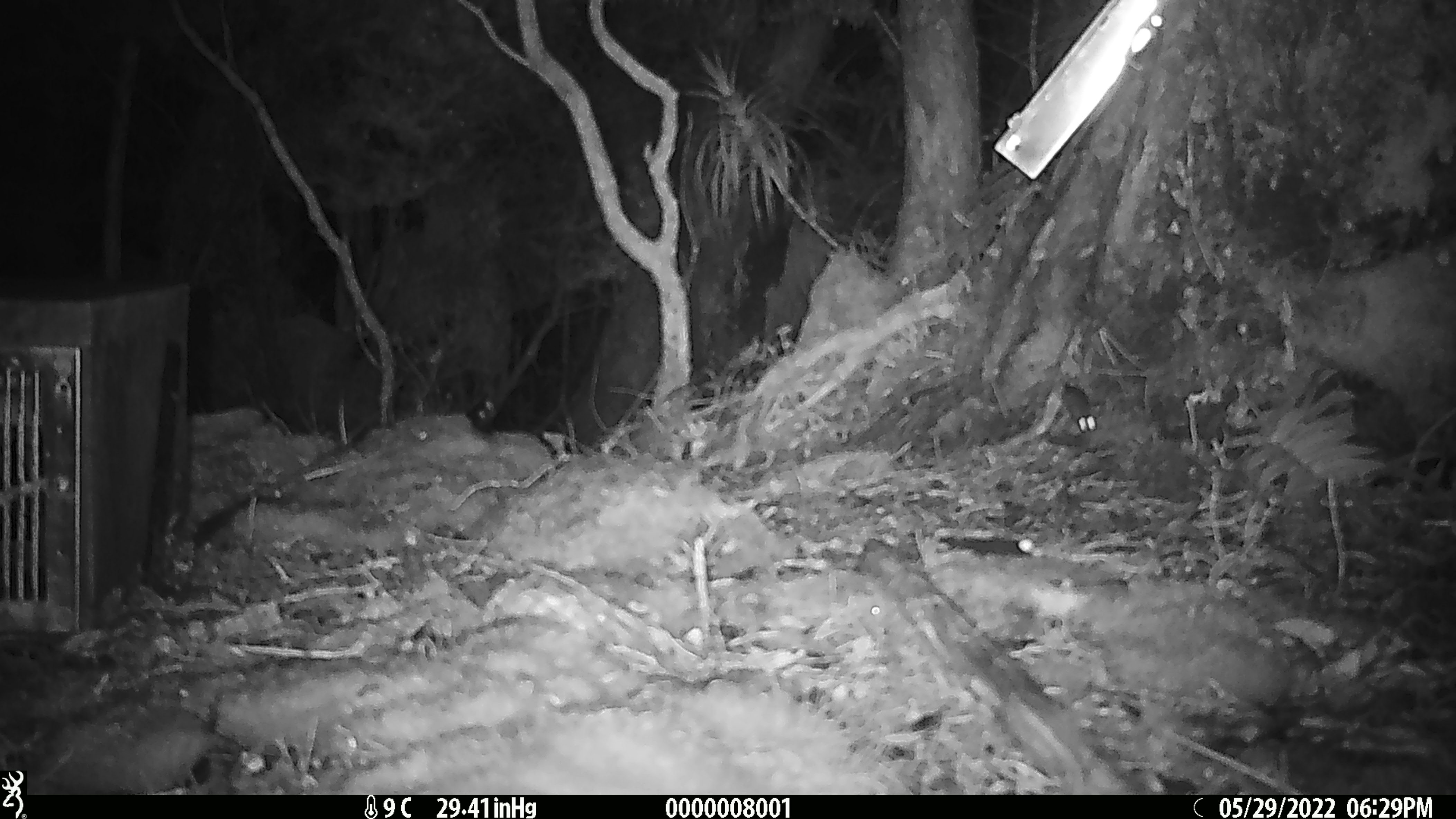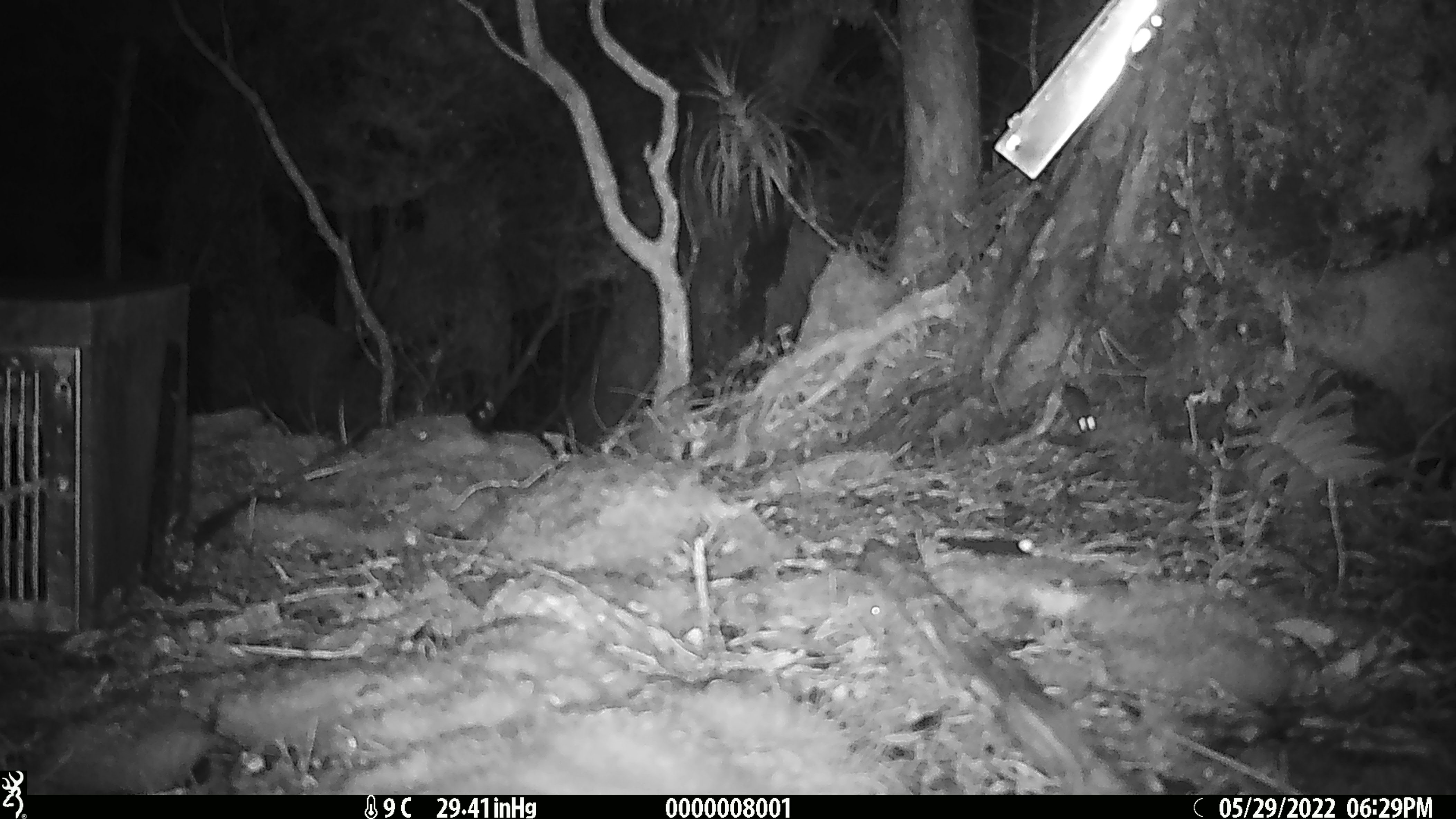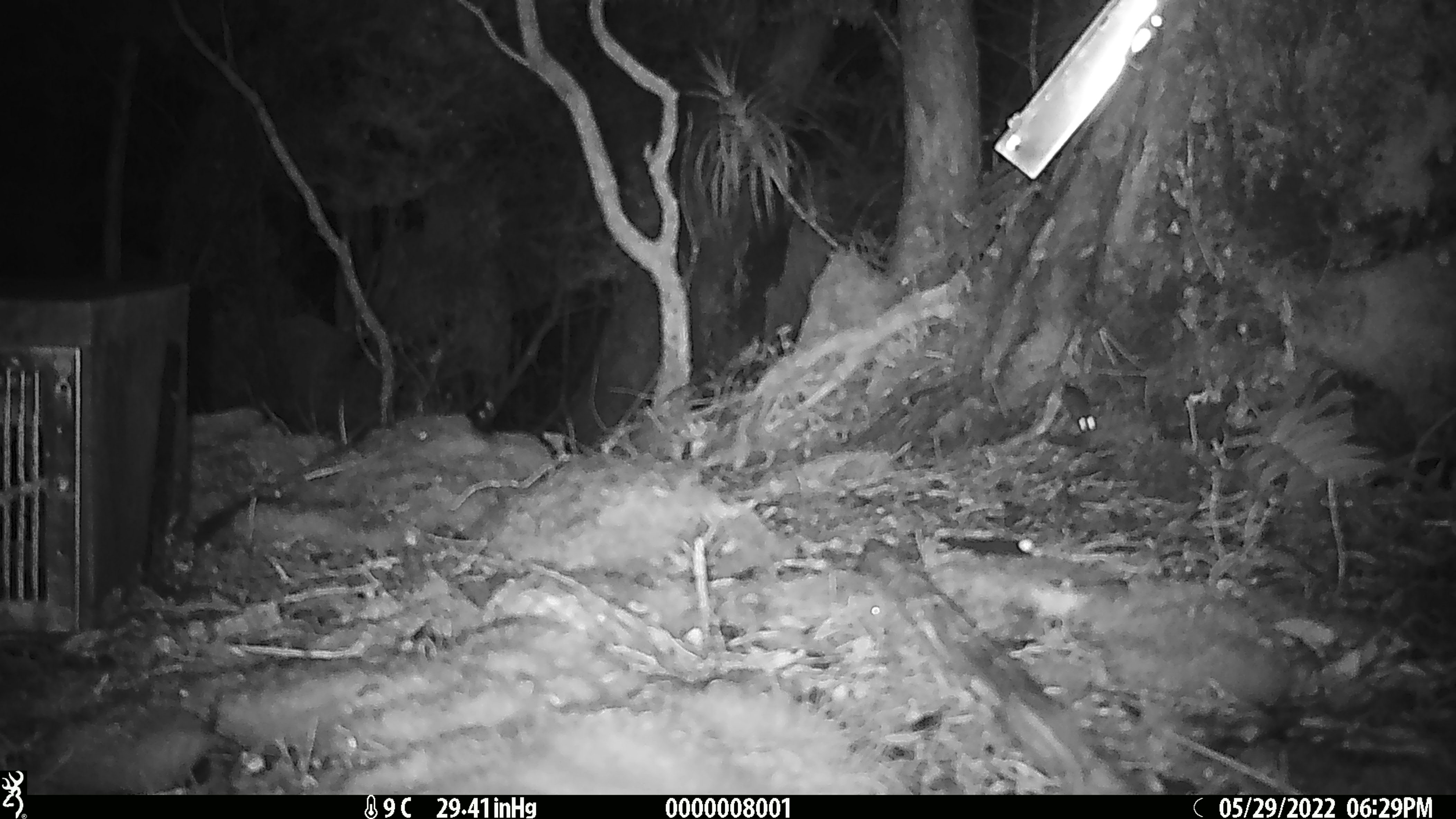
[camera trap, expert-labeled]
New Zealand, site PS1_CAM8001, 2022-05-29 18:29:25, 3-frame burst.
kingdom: Animalia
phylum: Chordata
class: Mammalia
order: Rodentia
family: Muridae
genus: Mus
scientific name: Mus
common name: mouse